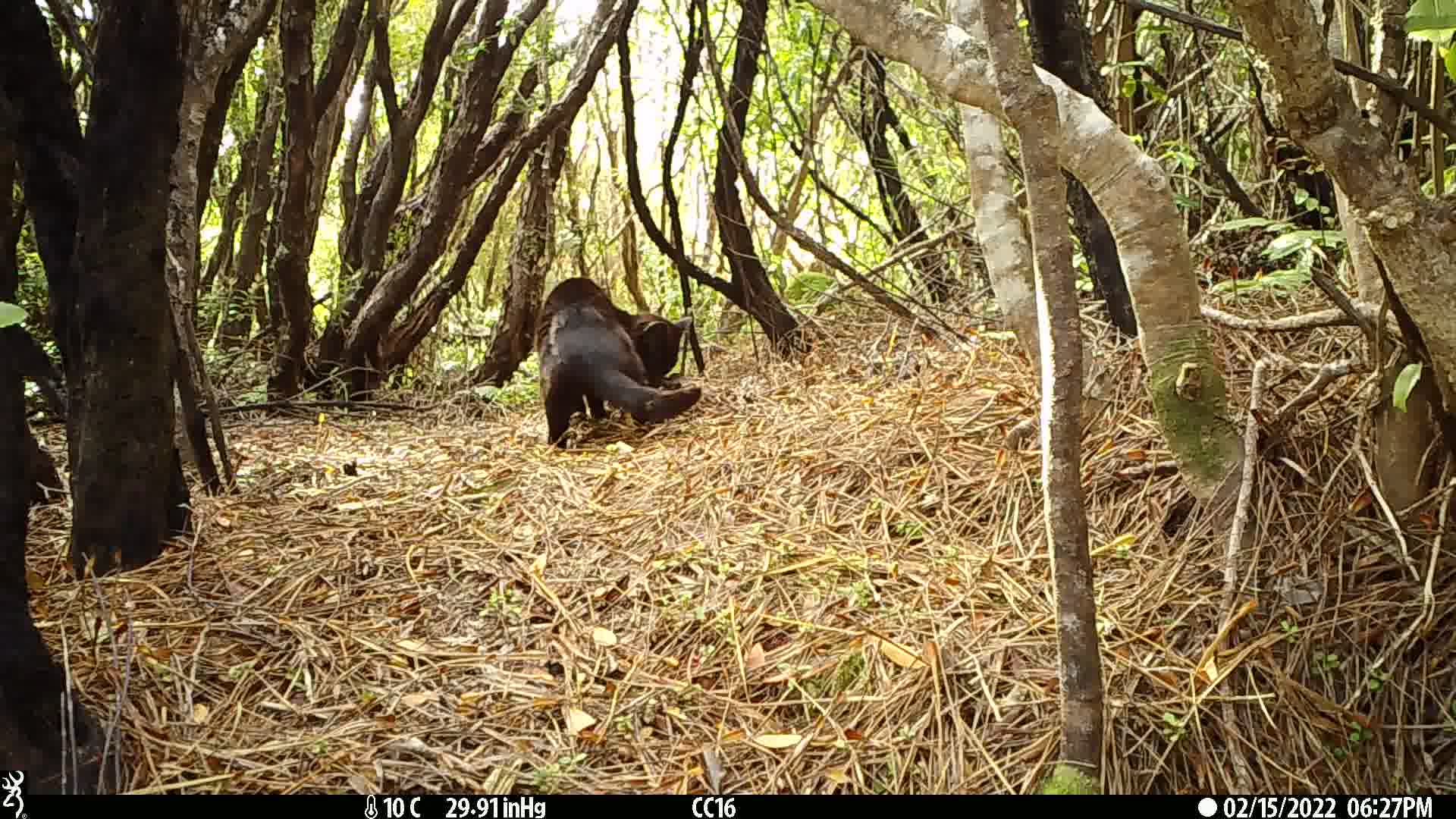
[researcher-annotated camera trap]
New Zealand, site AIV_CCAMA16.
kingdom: Animalia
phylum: Chordata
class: Mammalia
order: Carnivora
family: Felidae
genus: Felis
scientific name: Felis catus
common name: domestic cat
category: cat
Cat (domestic cat) (Felis catus).